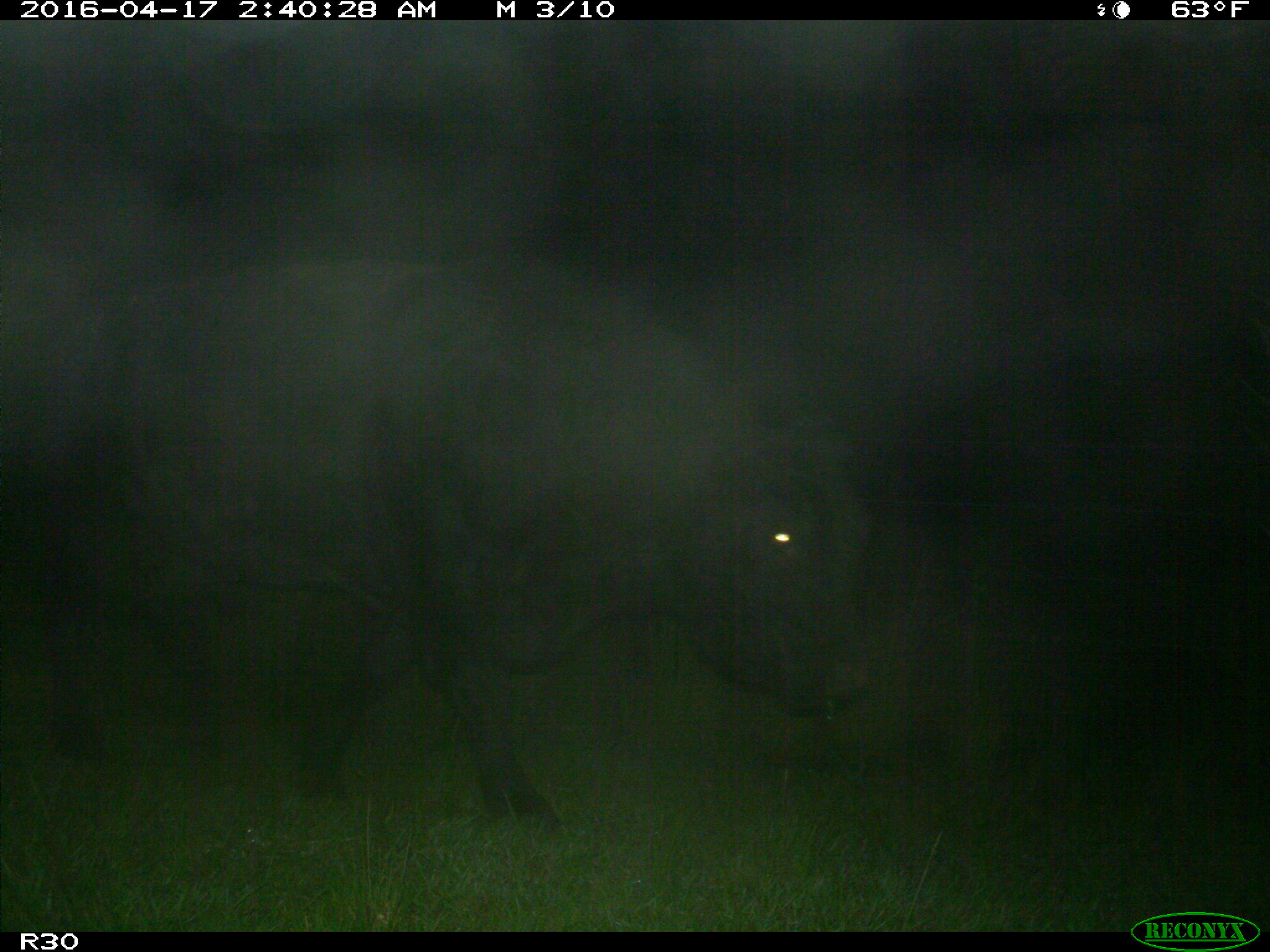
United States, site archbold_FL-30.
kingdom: Animalia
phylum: Chordata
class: Mammalia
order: Artiodactyla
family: Bovidae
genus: Bos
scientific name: Bos taurus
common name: domestic cow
Bos taurus (domestic cow).